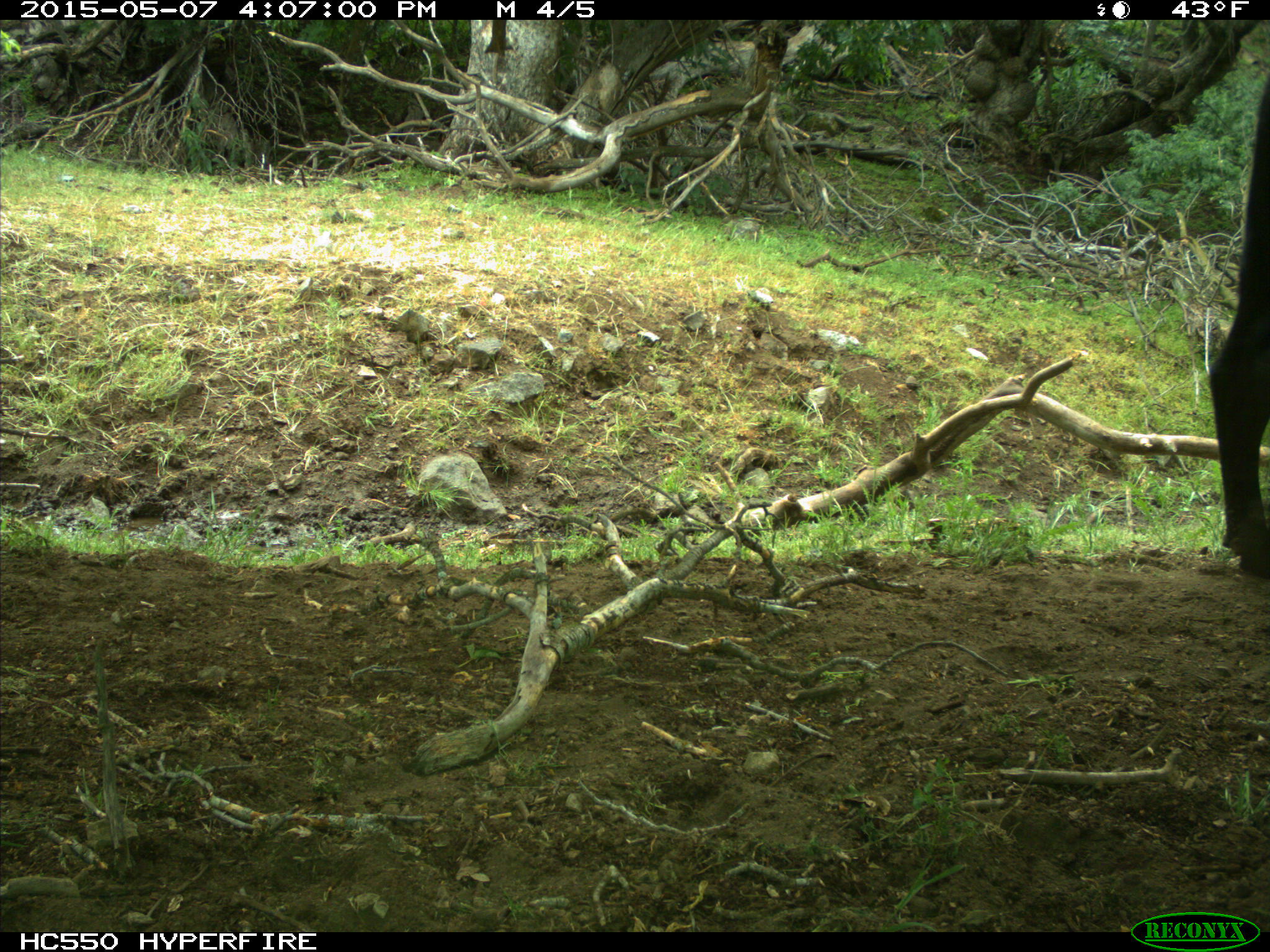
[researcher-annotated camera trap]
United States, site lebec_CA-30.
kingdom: Animalia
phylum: Chordata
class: Mammalia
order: Artiodactyla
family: Bovidae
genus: Bos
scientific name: Bos taurus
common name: domestic cow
Bos taurus (domestic cow).